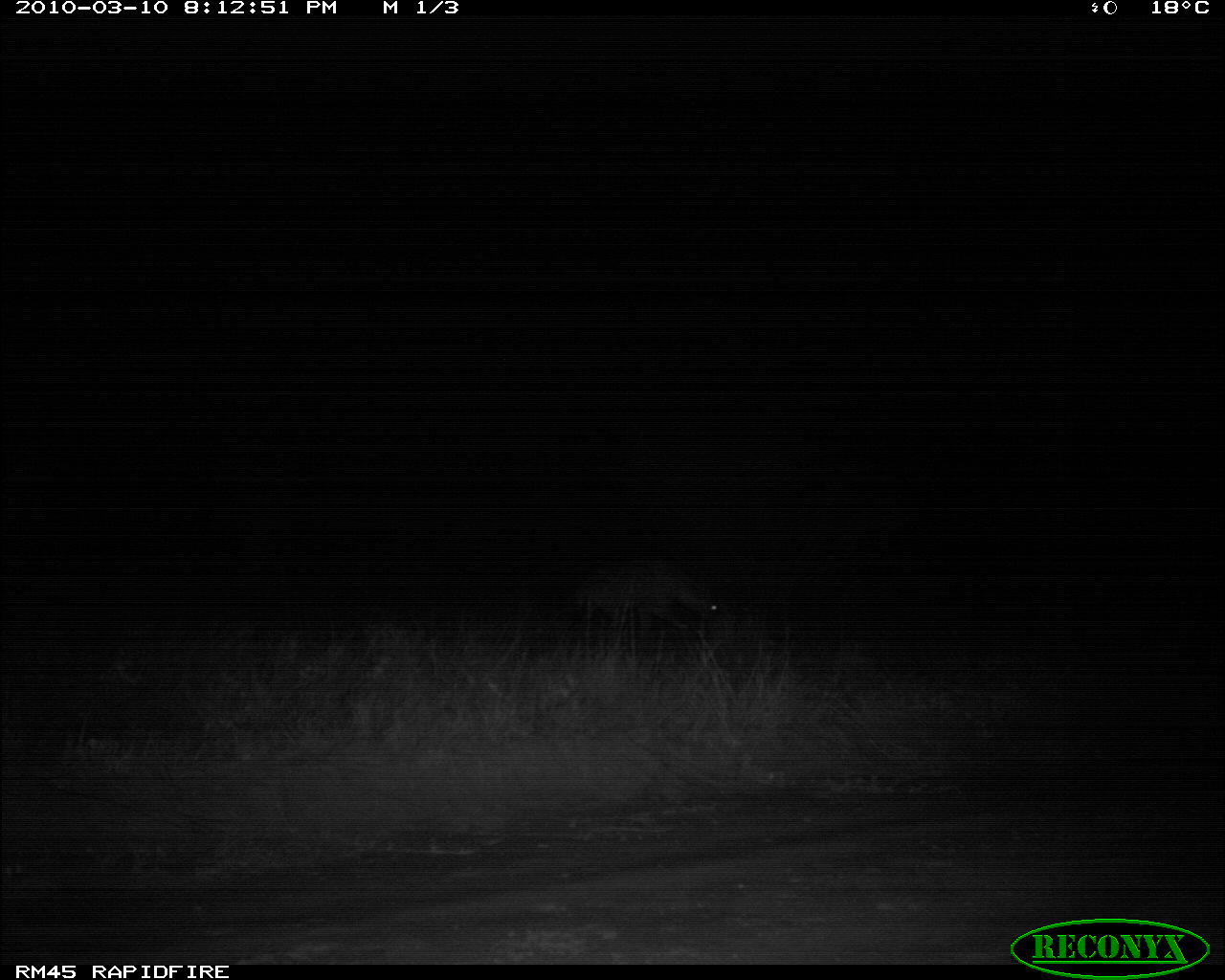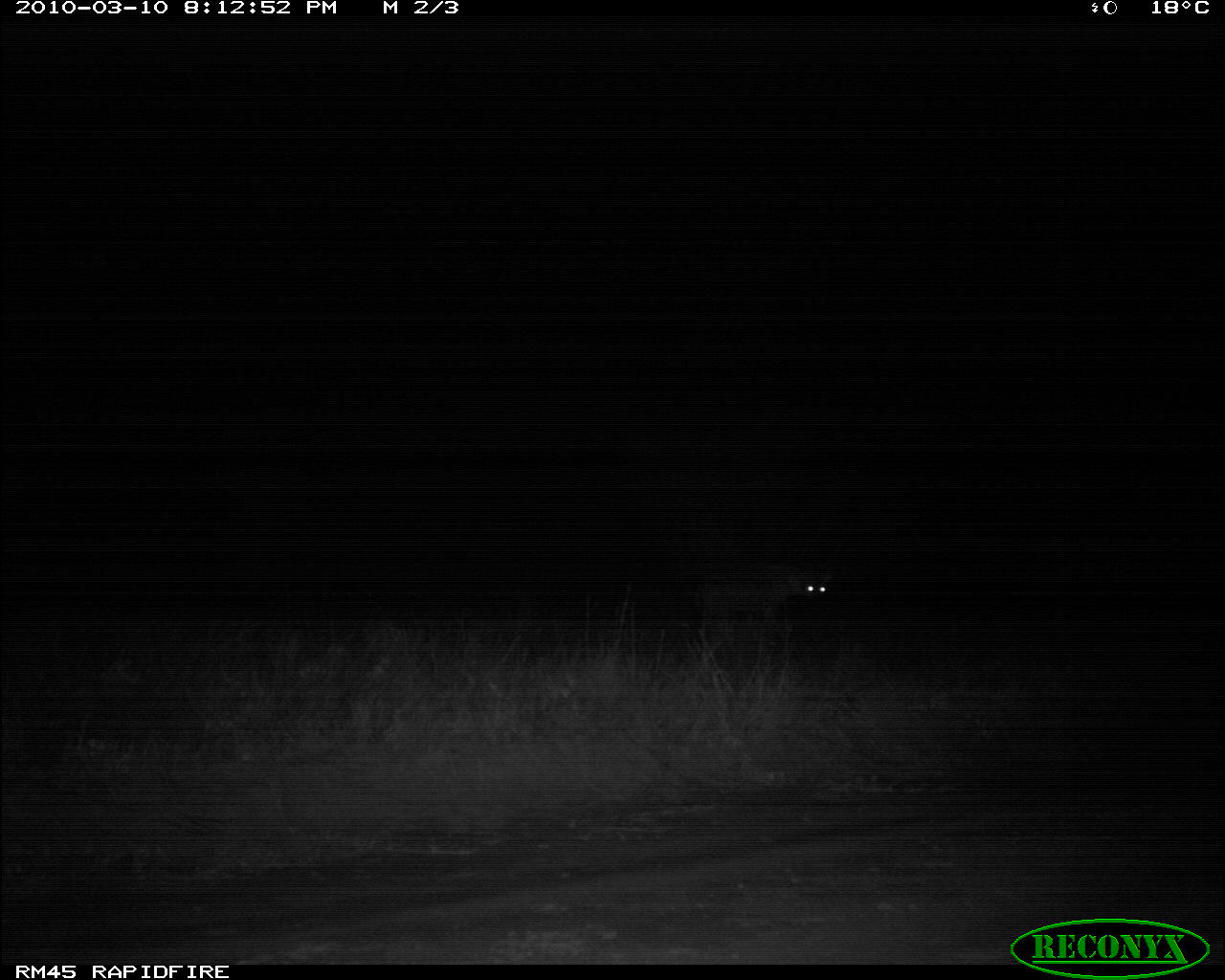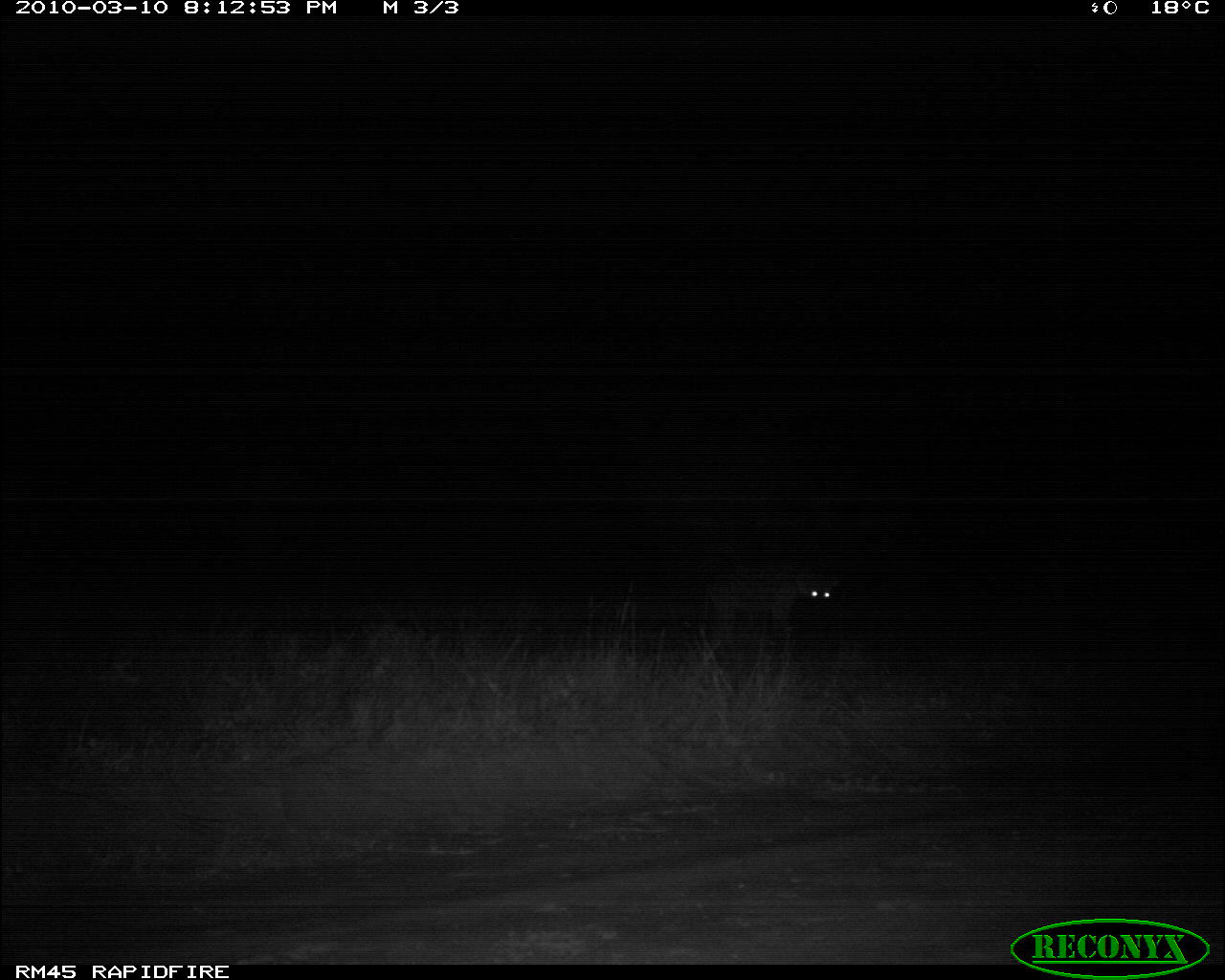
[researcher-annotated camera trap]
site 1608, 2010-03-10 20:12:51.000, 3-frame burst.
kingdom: Animalia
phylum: Chordata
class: Mammalia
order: Carnivora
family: Hyaenidae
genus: Crocuta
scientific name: Crocuta crocuta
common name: spotted hyena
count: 1